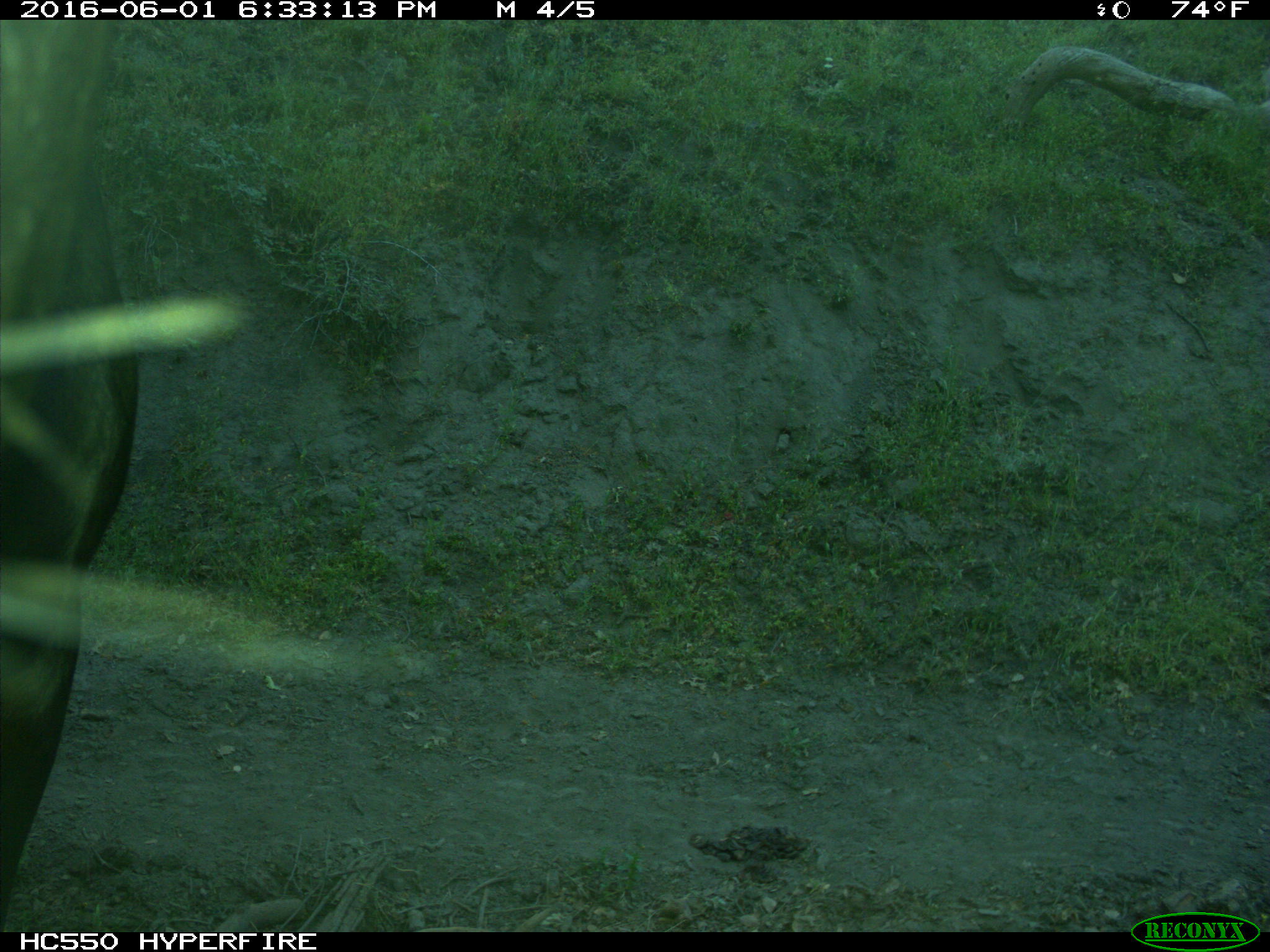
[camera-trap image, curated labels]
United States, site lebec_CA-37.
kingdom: Animalia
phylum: Chordata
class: Mammalia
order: Artiodactyla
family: Bovidae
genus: Bos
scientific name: Bos taurus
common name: domestic cow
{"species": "Bos taurus (domestic cow)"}